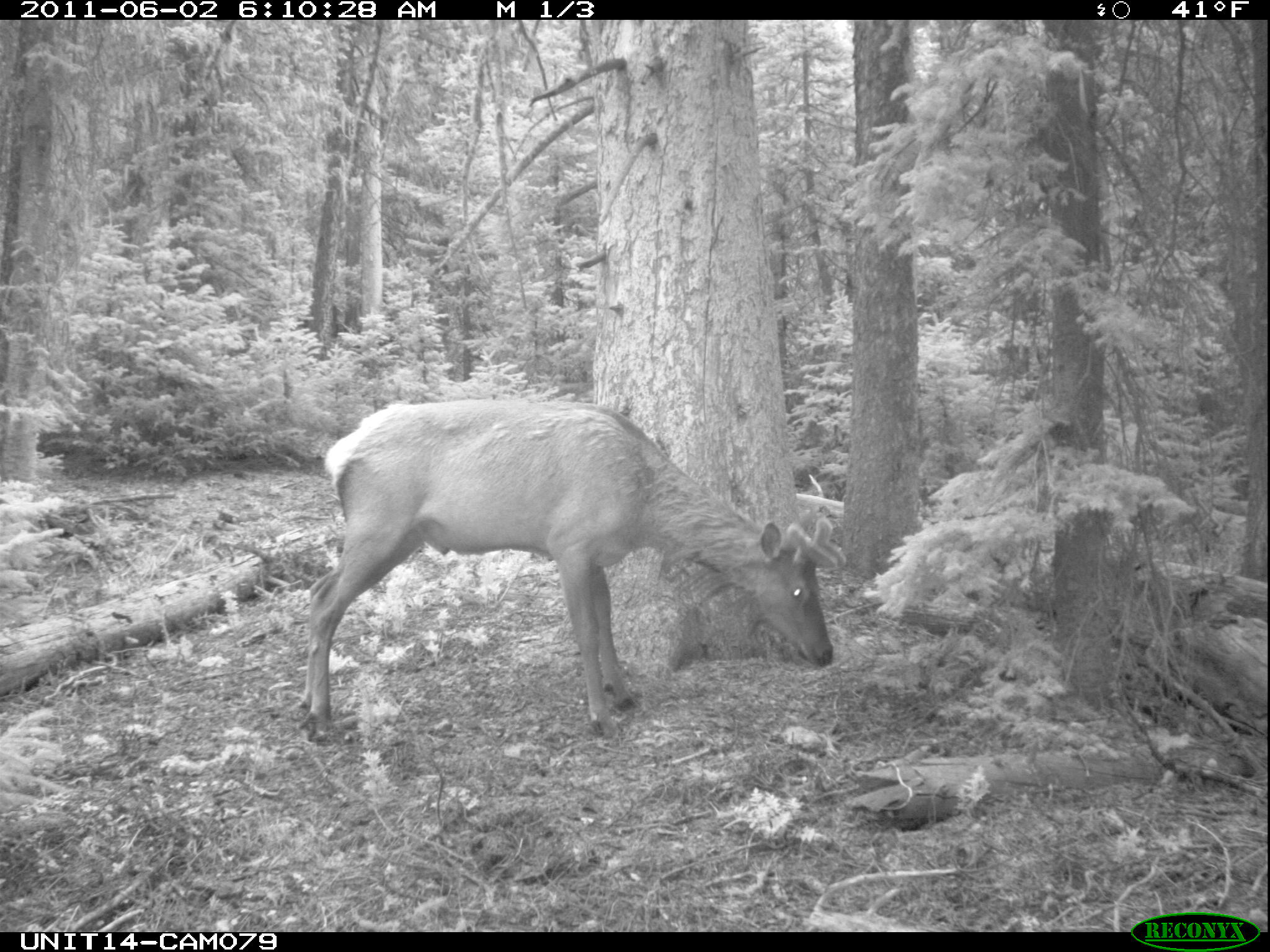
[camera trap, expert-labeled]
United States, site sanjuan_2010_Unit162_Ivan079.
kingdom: Animalia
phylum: Chordata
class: Mammalia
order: Artiodactyla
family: Cervidae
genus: Cervus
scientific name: Cervus elaphus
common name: red deer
Cervus elaphus (red deer).